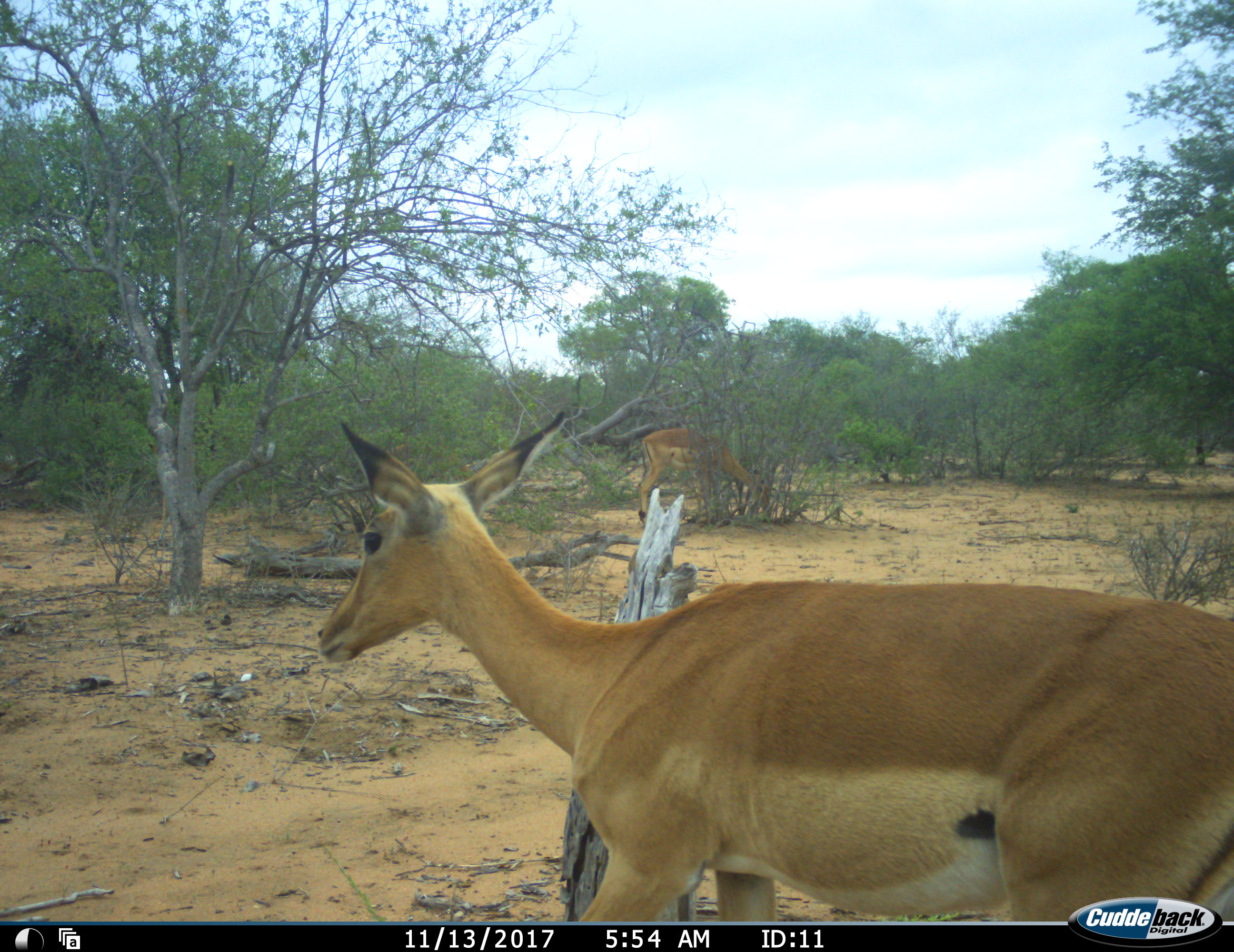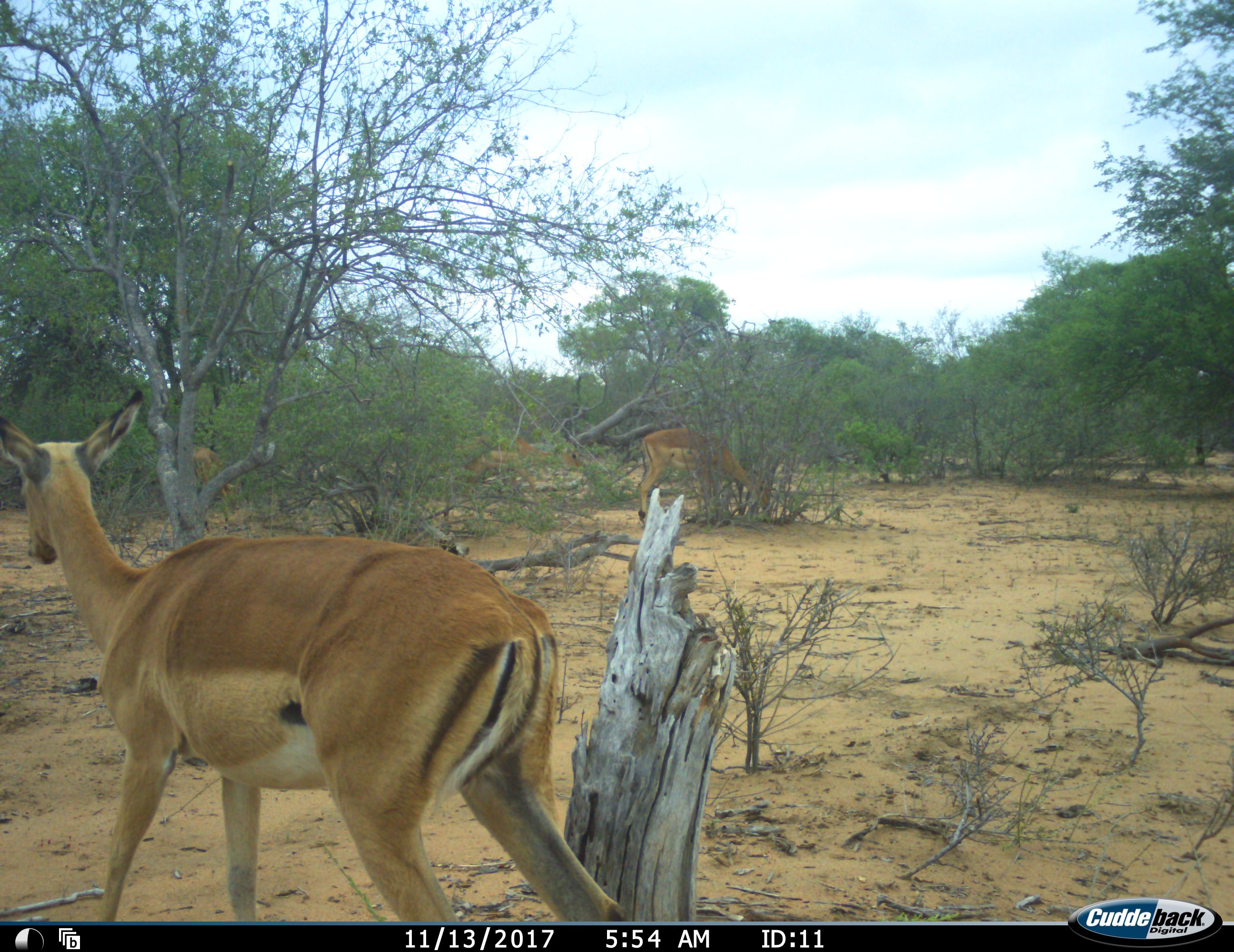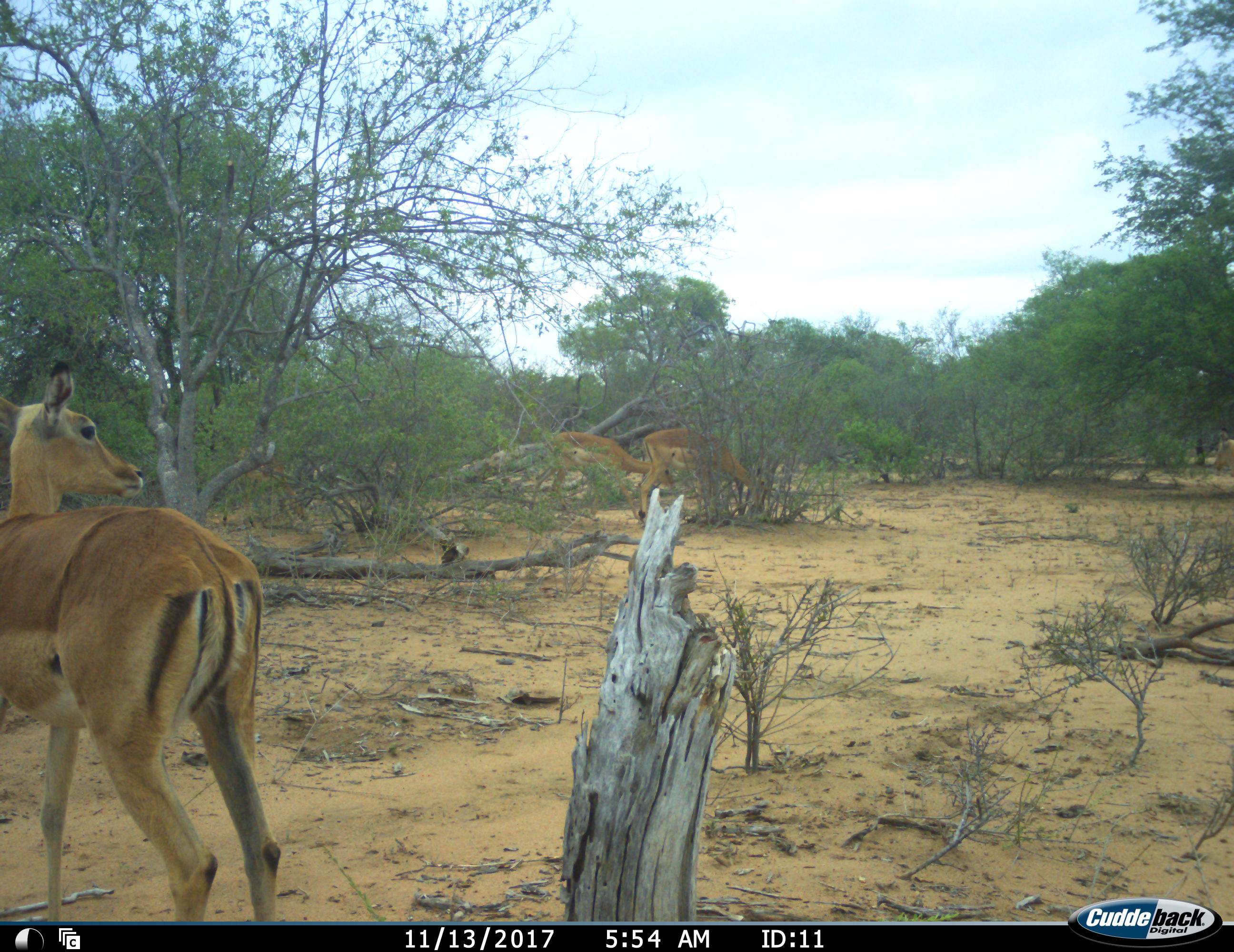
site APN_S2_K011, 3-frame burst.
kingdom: Animalia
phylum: Chordata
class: Mammalia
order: Artiodactyla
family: Bovidae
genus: Aepyceros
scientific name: Aepyceros melampus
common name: impala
Impala (Aepyceros melampus), count 4. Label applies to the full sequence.